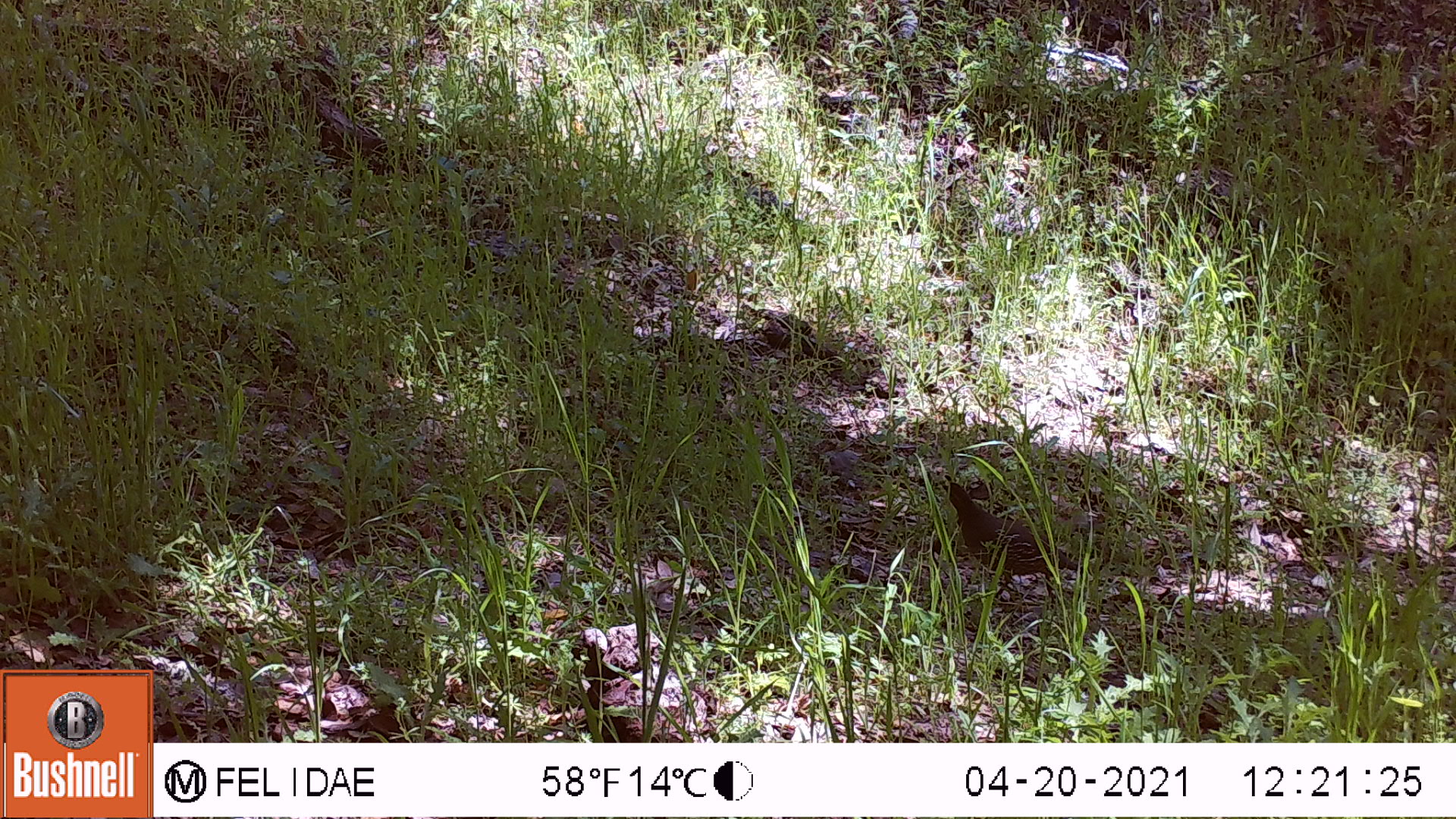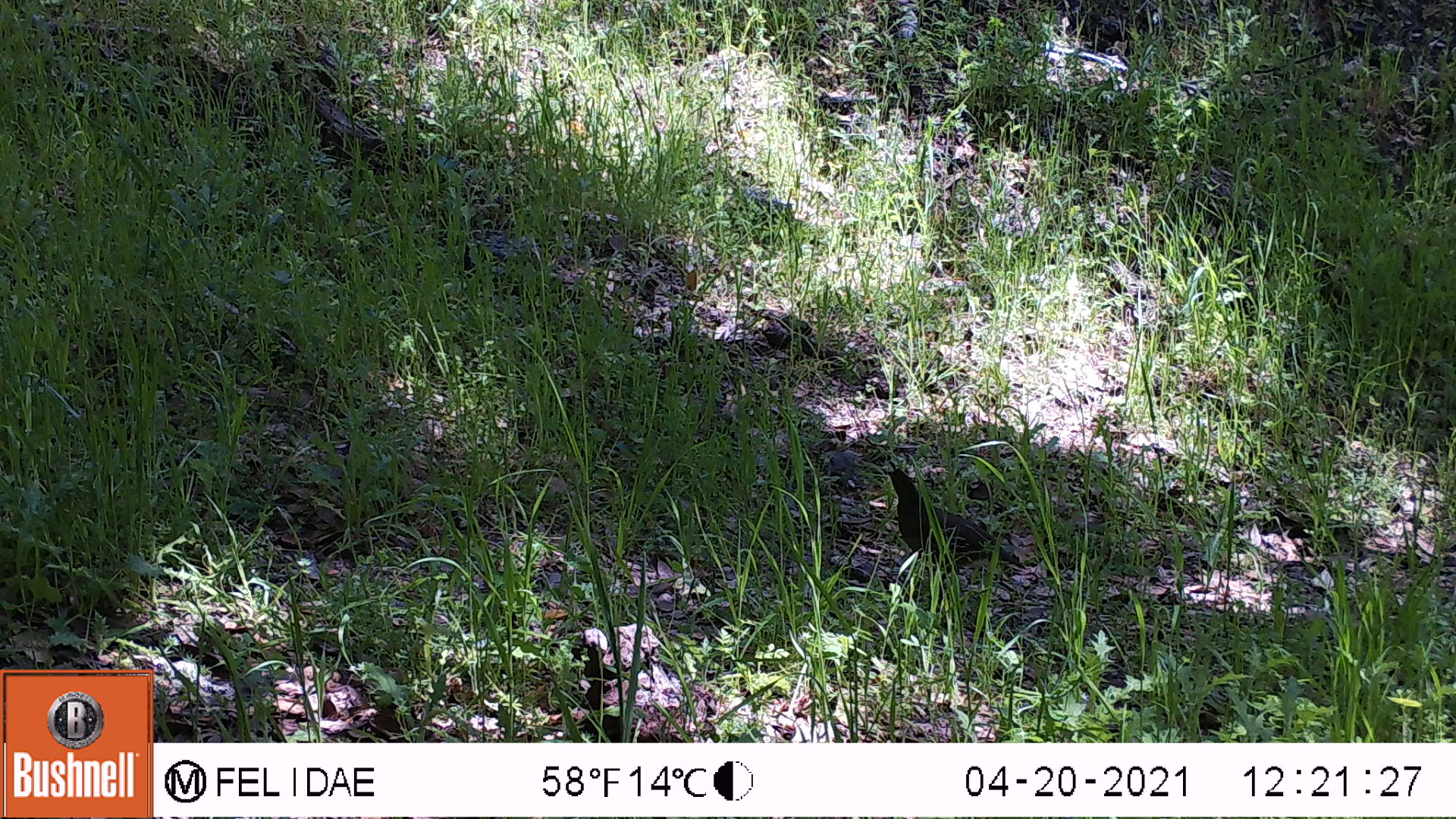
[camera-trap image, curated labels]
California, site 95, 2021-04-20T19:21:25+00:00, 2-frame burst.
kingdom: Animalia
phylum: Chordata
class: Aves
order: Galliformes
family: Odontophoridae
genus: Callipepla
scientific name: Callipepla californica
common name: california quail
California quail (Callipepla californica).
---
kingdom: Animalia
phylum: Chordata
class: Aves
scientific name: Aves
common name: bird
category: unknown bird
Unknown bird (bird) (Aves).